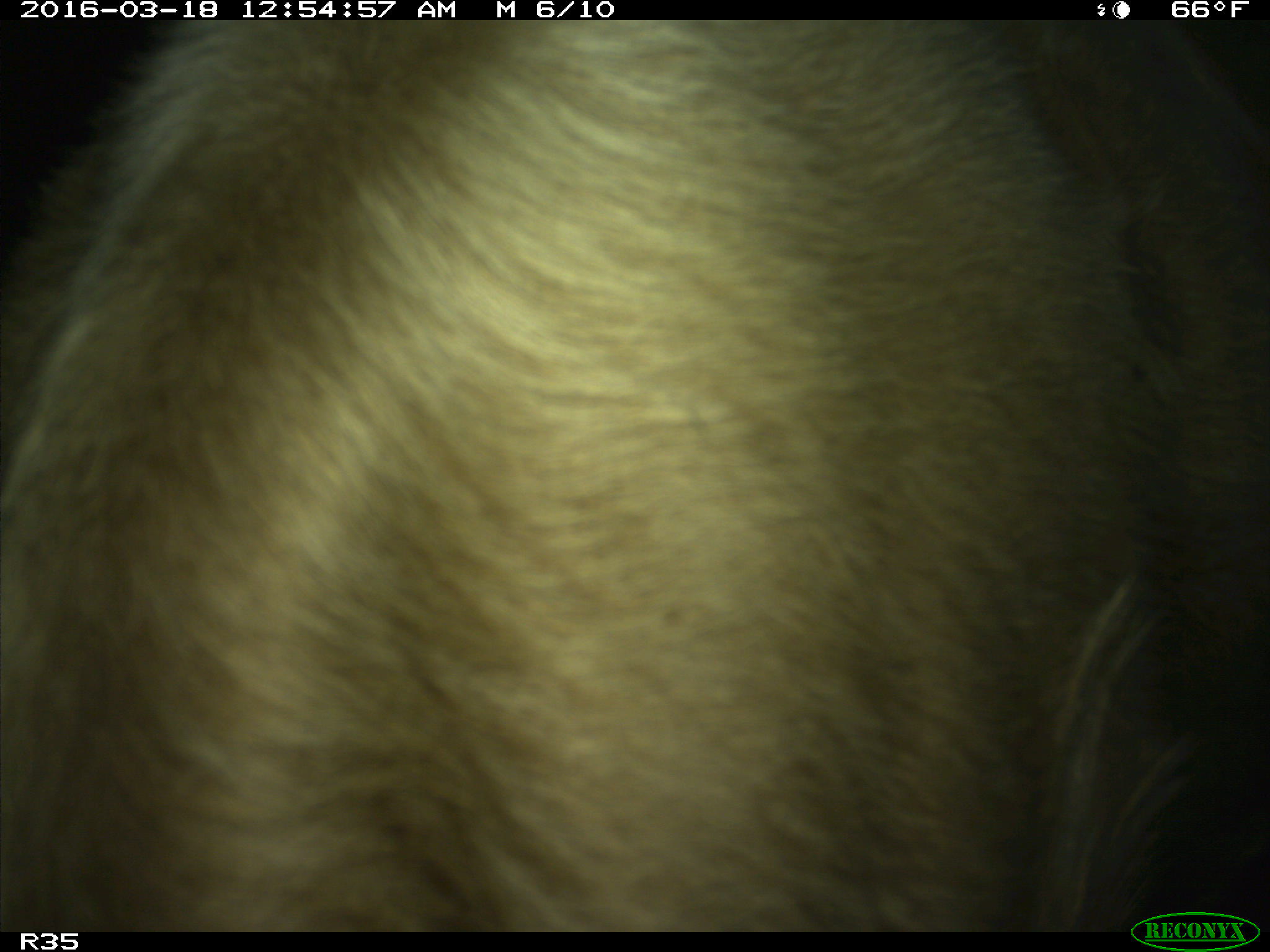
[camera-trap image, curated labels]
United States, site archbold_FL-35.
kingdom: Animalia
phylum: Chordata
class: Mammalia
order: Artiodactyla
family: Bovidae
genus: Bos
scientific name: Bos taurus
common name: domestic cow